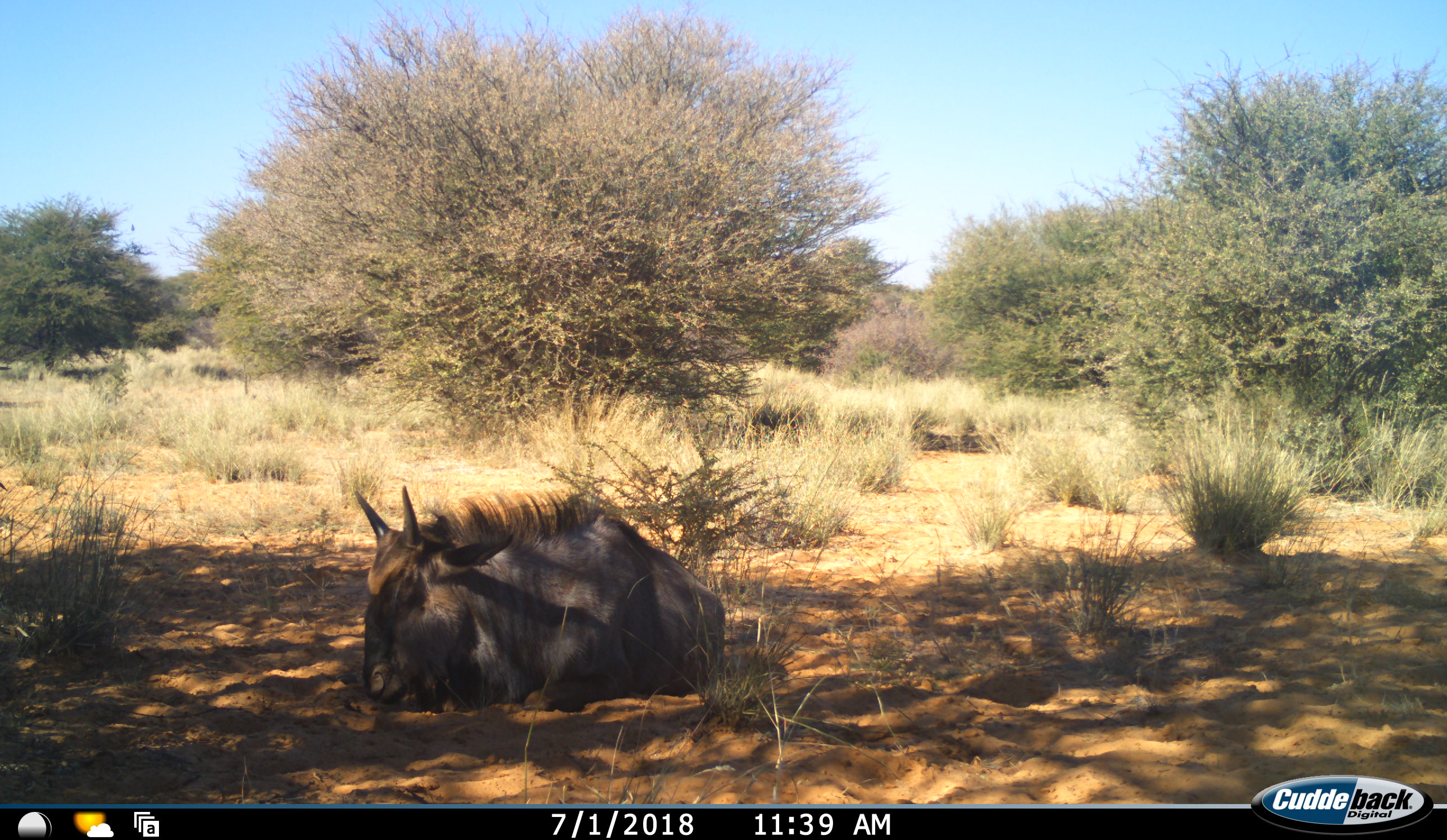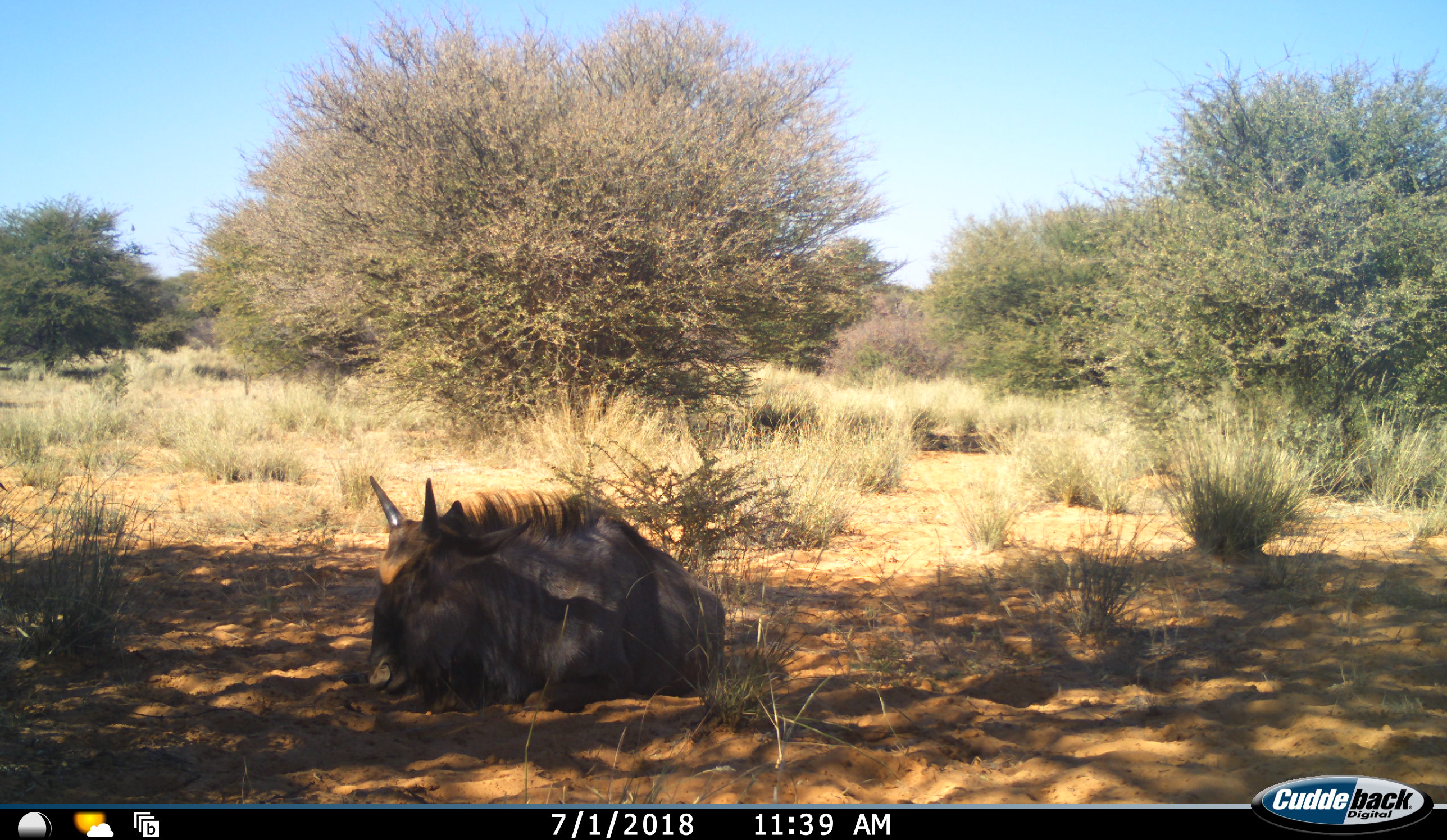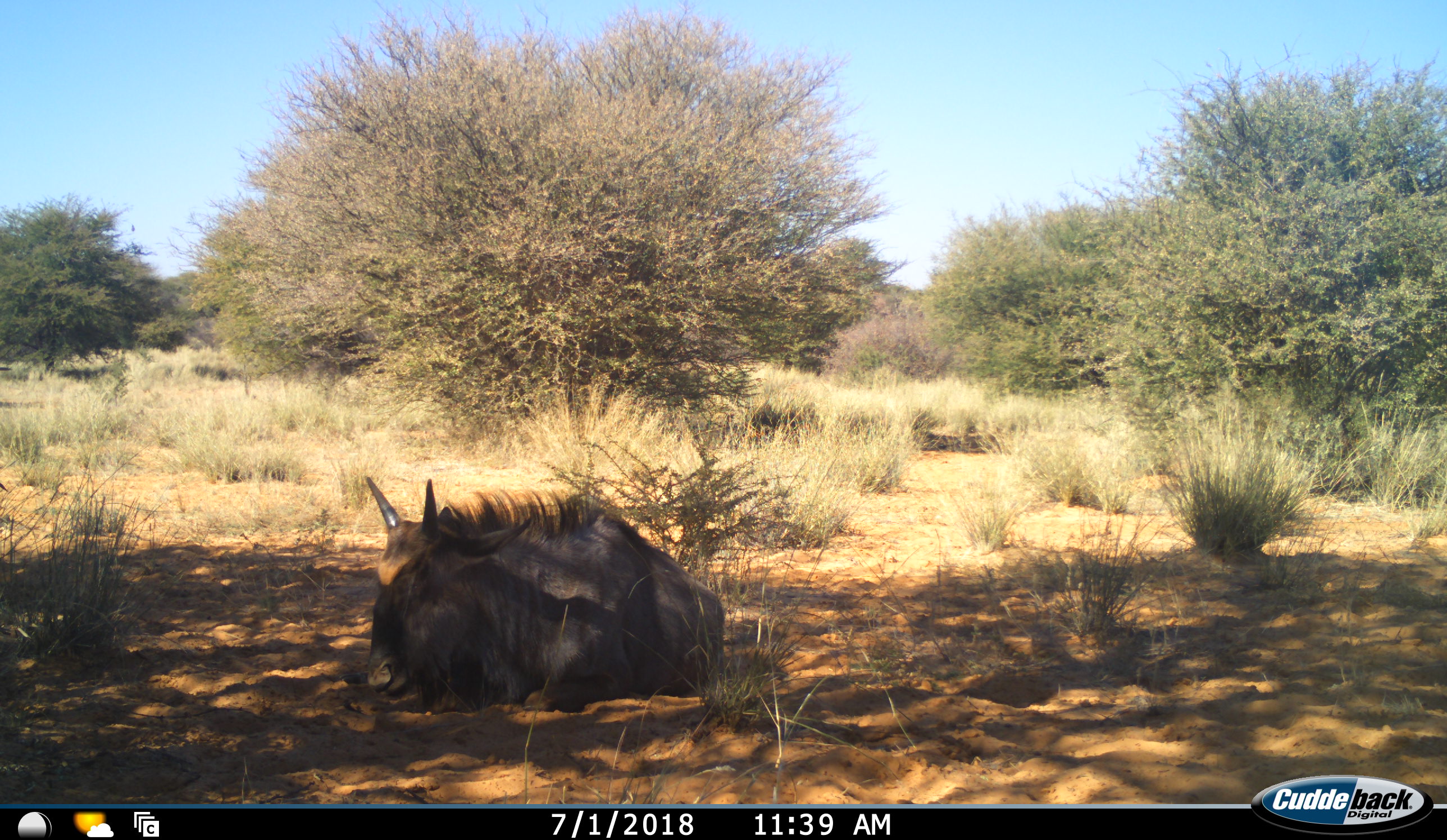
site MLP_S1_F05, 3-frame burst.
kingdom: Animalia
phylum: Chordata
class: Mammalia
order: Artiodactyla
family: Bovidae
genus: Connochaetes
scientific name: Connochaetes taurinus taurinus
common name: blue wildebeest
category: wildebeestblue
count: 1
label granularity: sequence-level